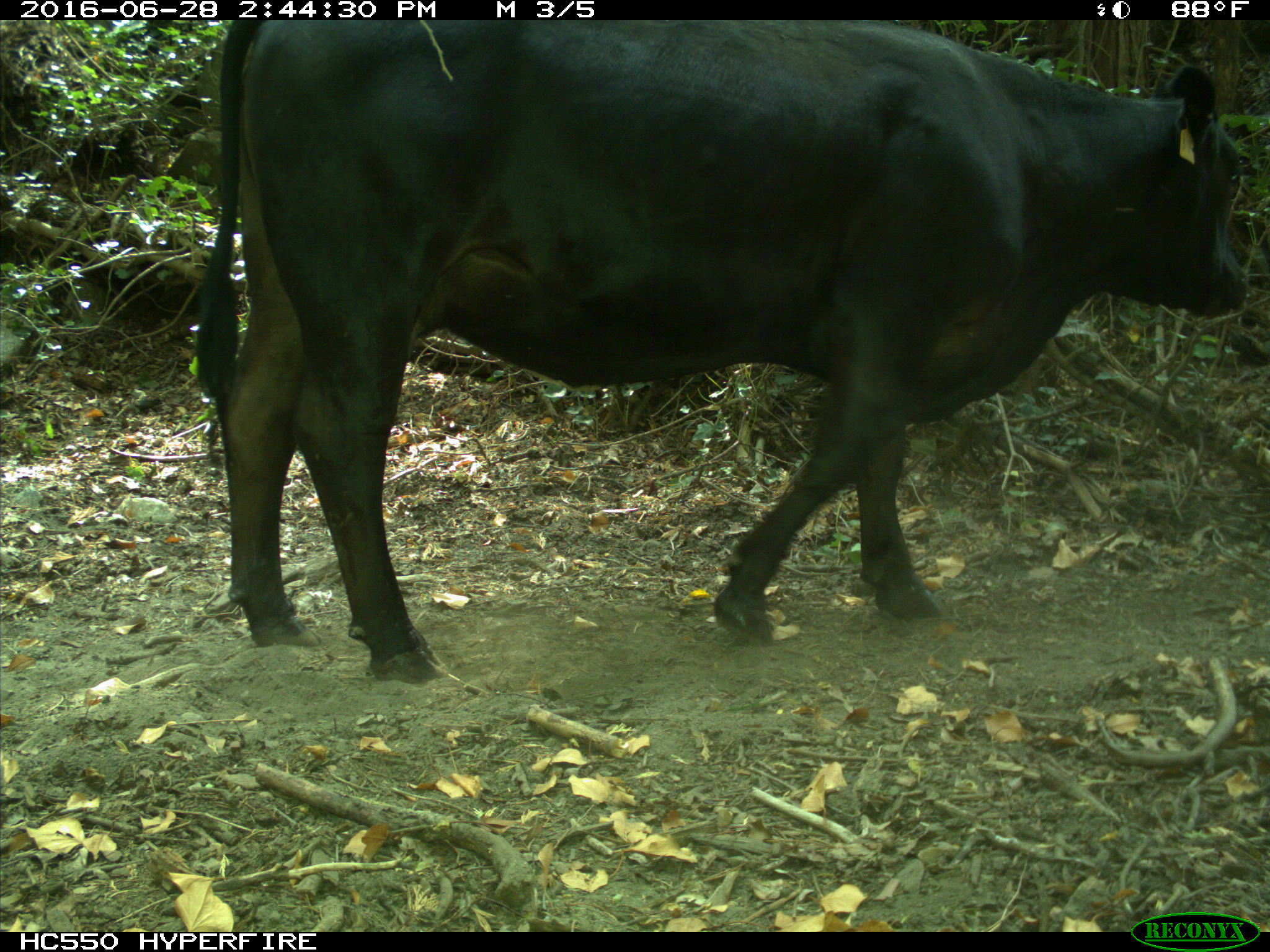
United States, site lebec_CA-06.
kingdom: Animalia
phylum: Chordata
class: Mammalia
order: Artiodactyla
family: Bovidae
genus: Bos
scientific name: Bos taurus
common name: domestic cow